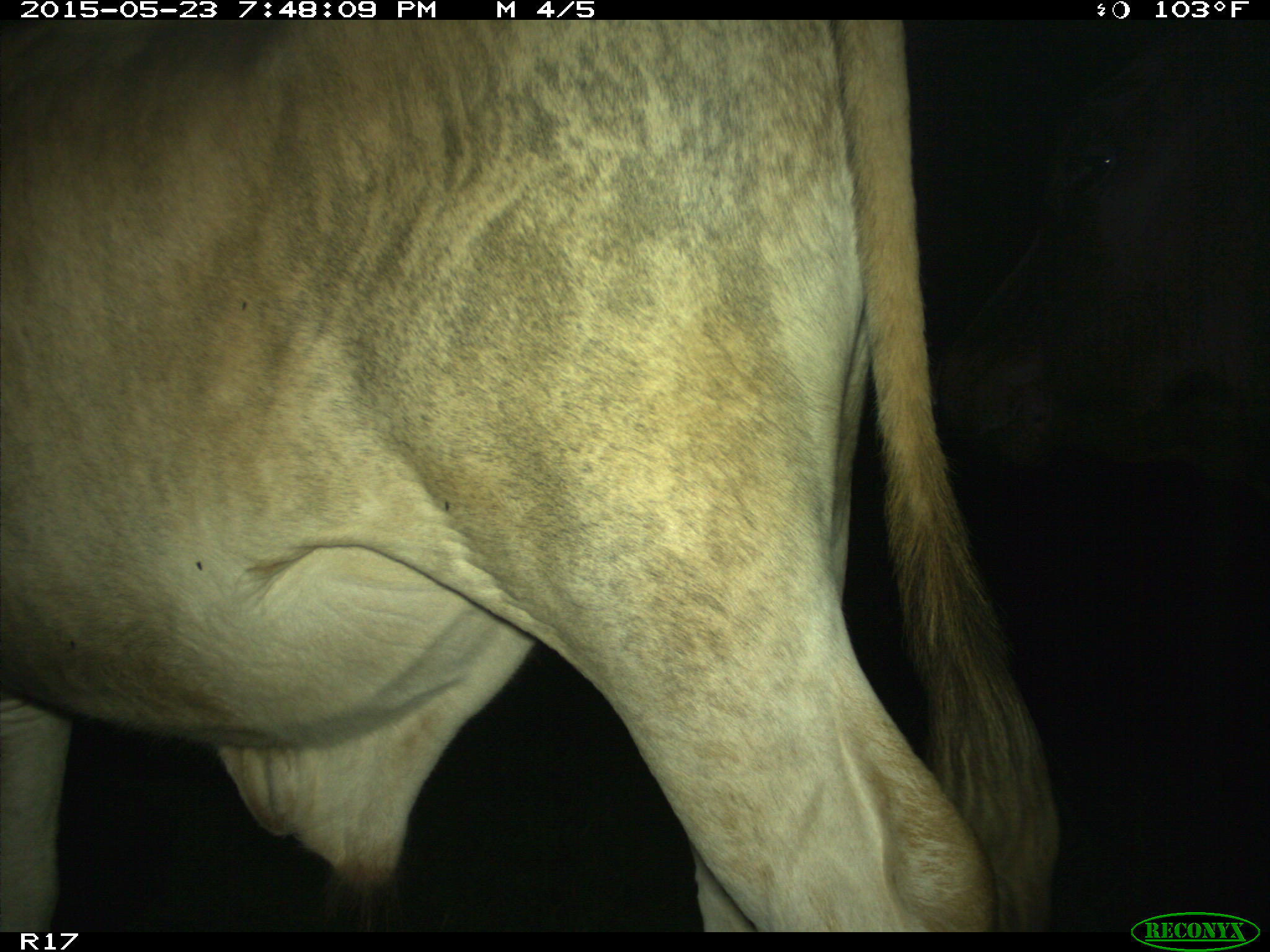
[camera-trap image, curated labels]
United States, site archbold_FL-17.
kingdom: Animalia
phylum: Chordata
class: Mammalia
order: Artiodactyla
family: Bovidae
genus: Bos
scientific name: Bos taurus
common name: domestic cow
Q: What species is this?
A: Bos taurus (domestic cow).